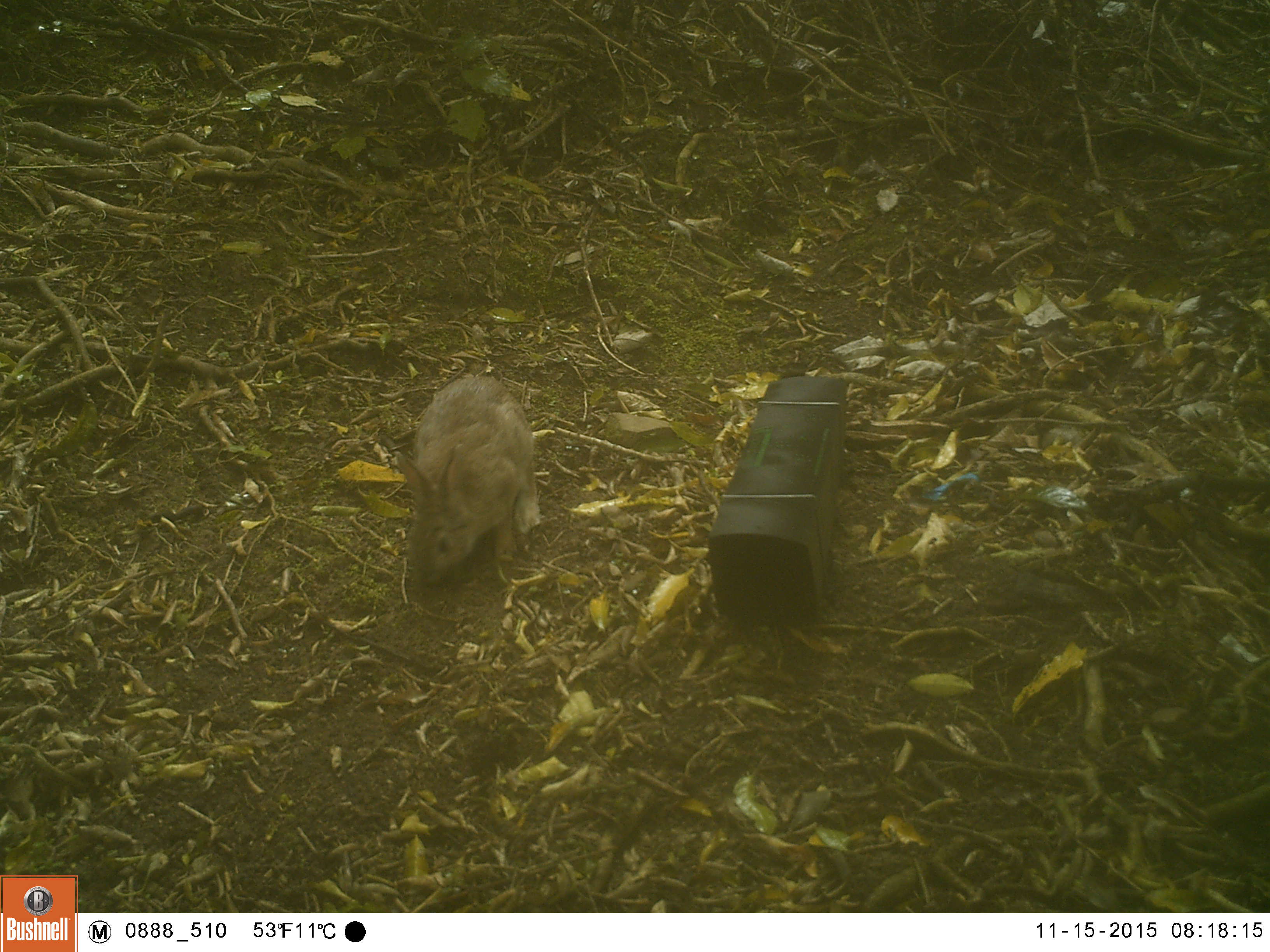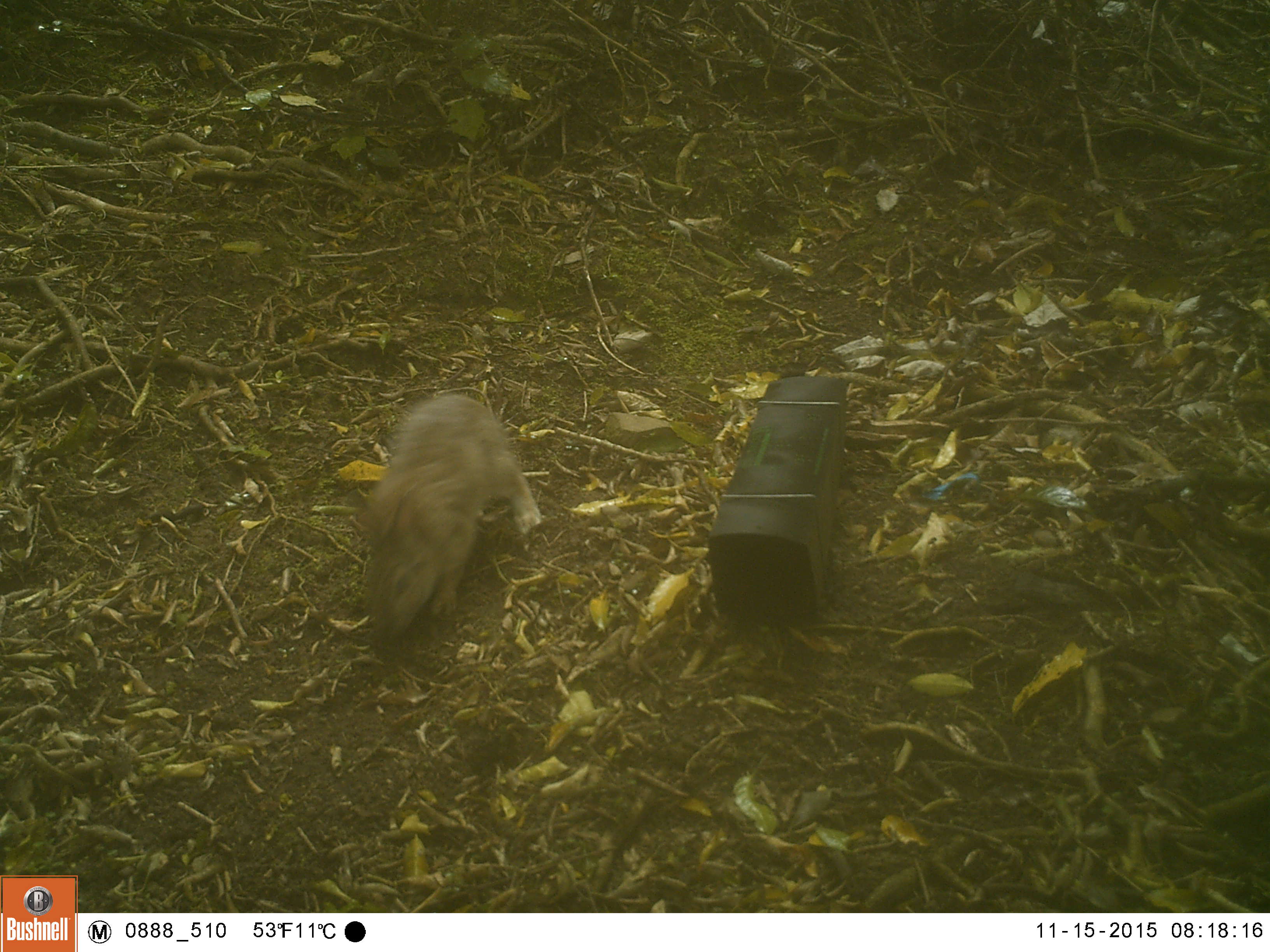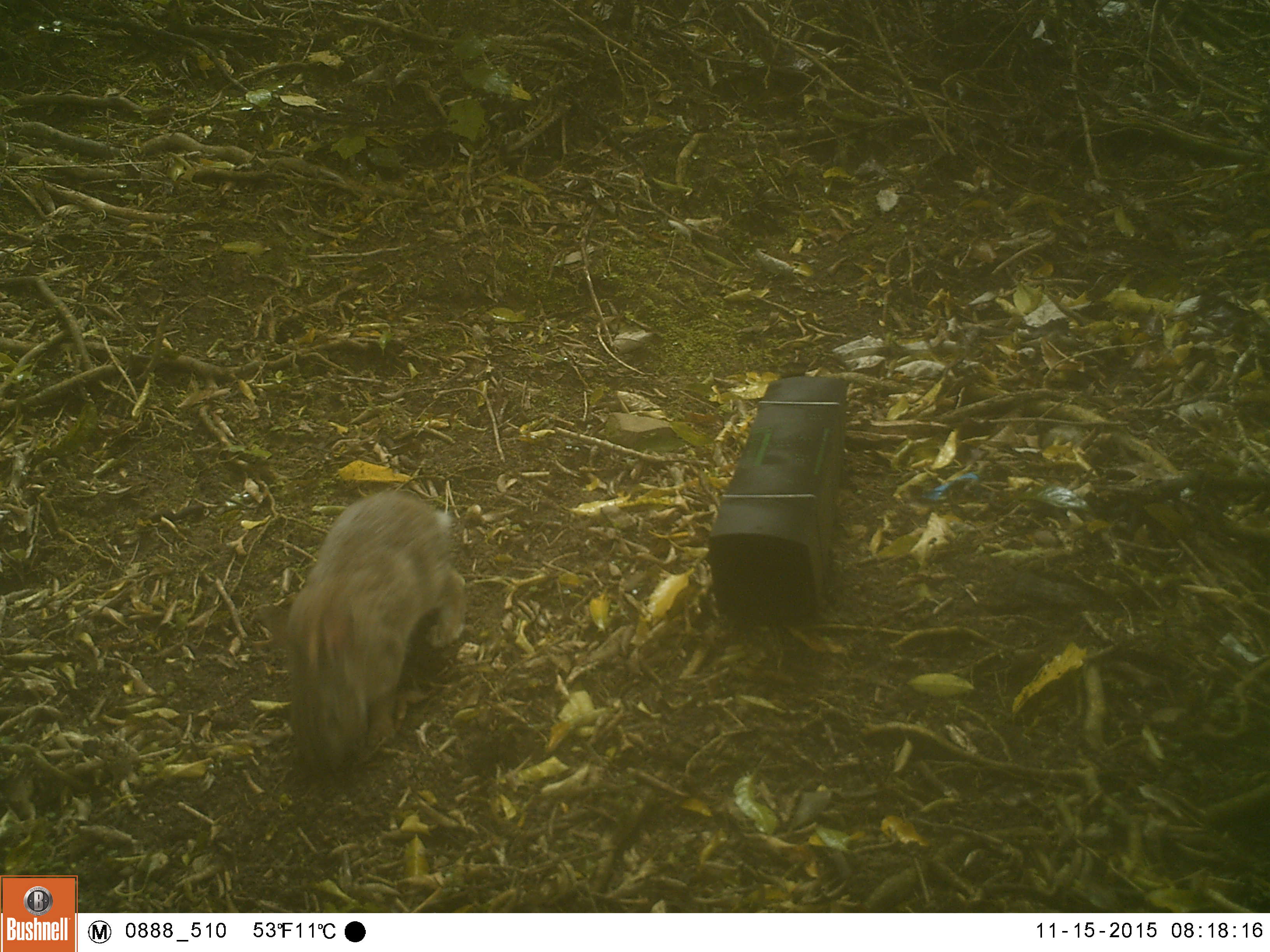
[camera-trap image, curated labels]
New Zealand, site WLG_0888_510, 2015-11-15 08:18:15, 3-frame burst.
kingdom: Animalia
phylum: Chordata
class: Mammalia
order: Lagomorpha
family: Leporidae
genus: Oryctolagus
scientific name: Oryctolagus cuniculus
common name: european rabbit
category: rabbit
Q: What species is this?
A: Rabbit (european rabbit) (Oryctolagus cuniculus).